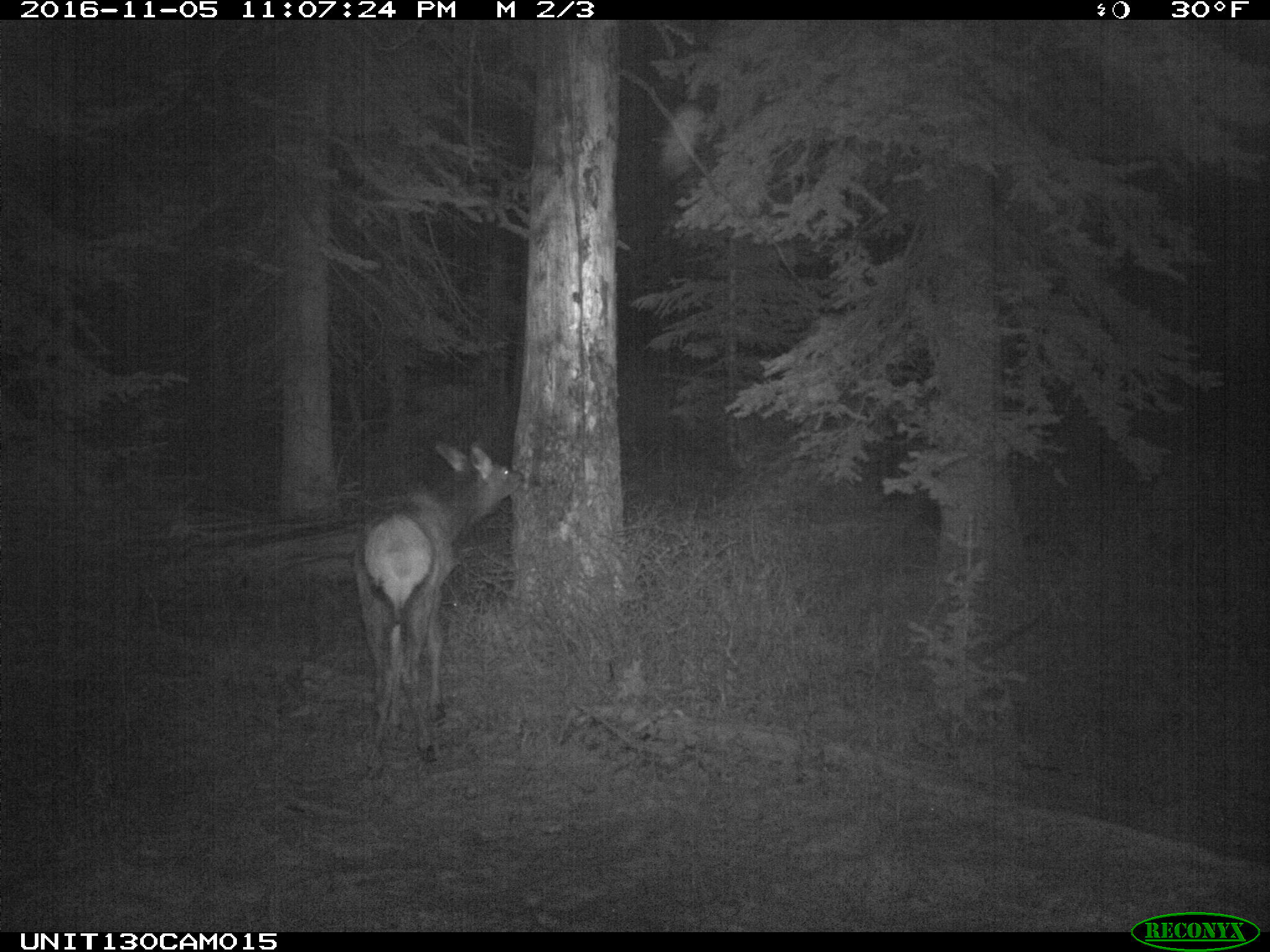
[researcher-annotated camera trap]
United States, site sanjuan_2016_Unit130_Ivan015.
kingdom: Animalia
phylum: Chordata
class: Mammalia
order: Artiodactyla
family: Cervidae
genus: Cervus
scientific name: Cervus elaphus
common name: red deer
Cervus elaphus (red deer).